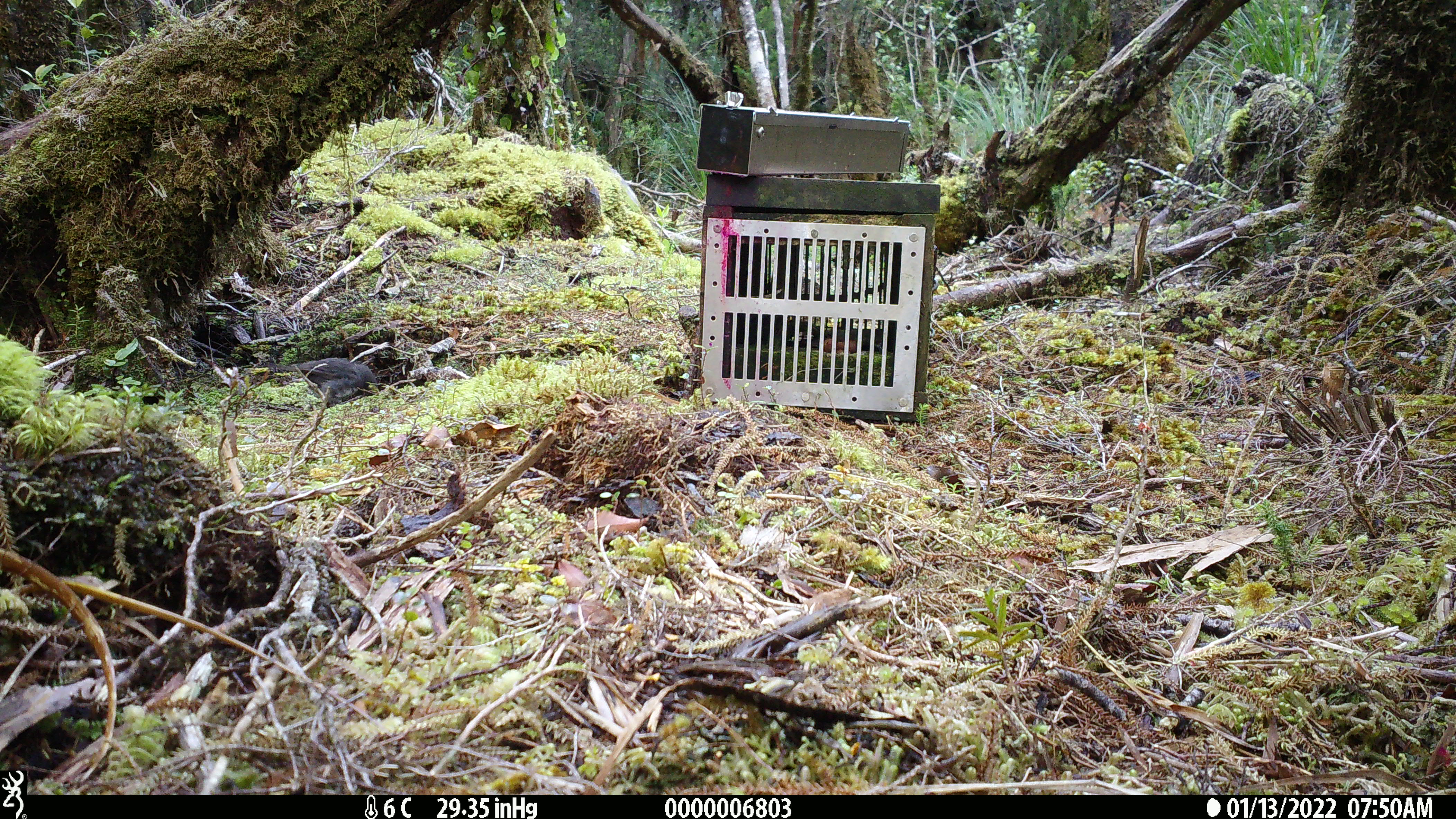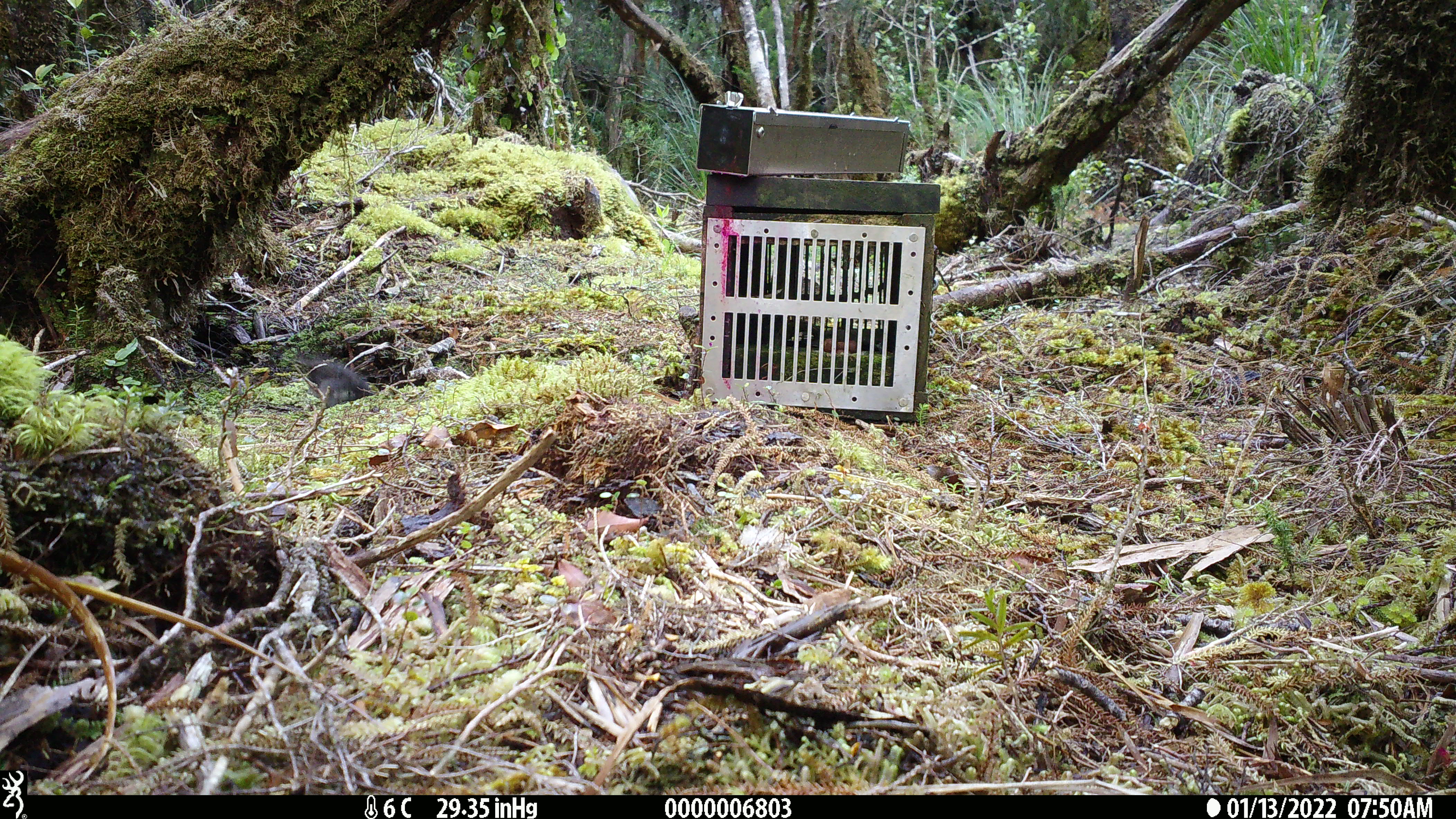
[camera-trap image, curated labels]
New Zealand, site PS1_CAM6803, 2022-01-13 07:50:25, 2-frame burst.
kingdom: Animalia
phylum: Chordata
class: Aves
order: Passeriformes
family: Petroicidae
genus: Petroica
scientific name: Petroica australis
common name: new zealand robin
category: robin